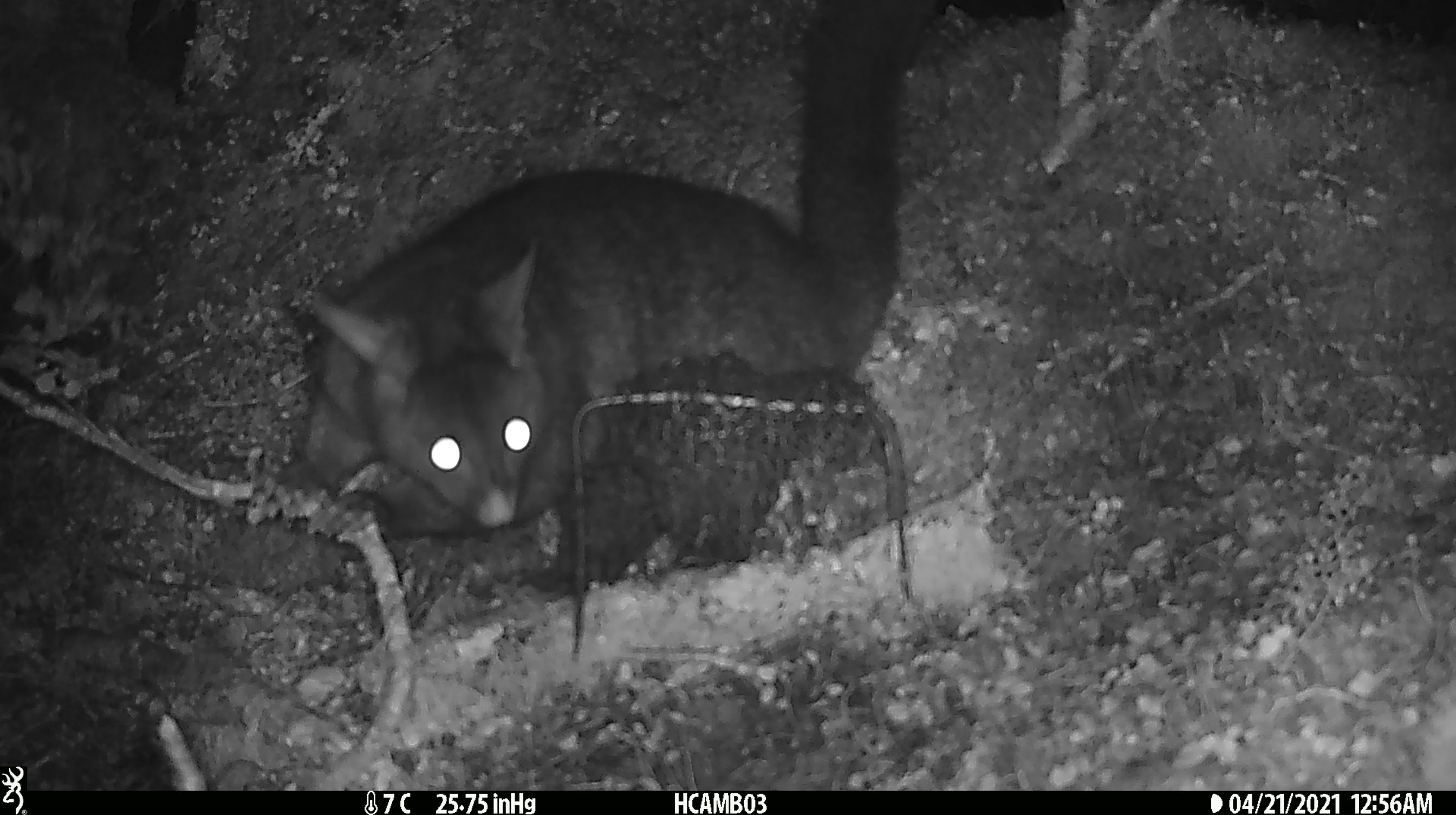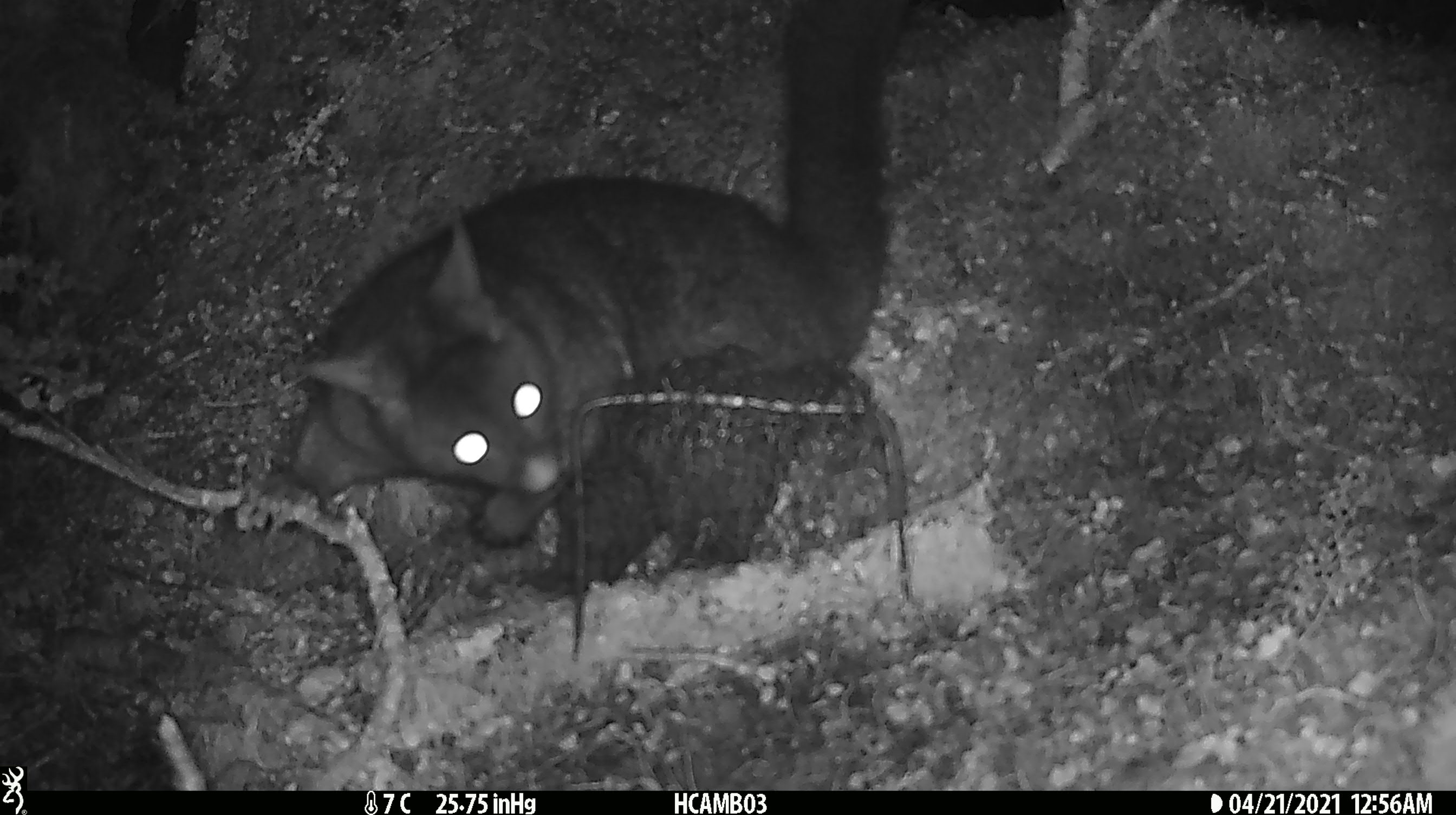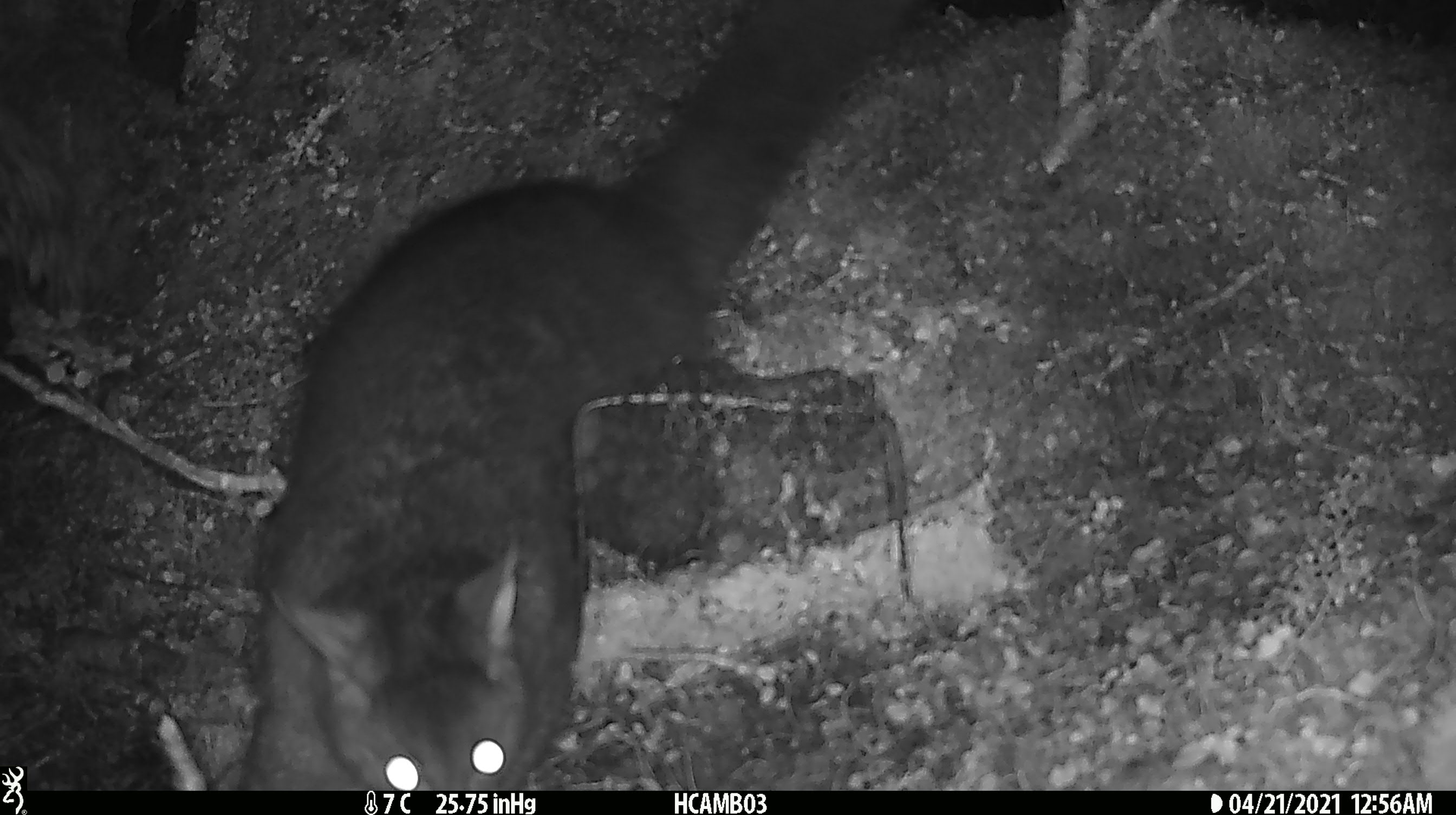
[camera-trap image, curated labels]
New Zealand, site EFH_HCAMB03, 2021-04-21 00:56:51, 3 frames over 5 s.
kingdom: Animalia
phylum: Chordata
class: Mammalia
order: Diprotodontia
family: Phalangeridae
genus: Trichosurus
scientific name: Trichosurus vulpecula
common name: common brushtail possum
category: possum